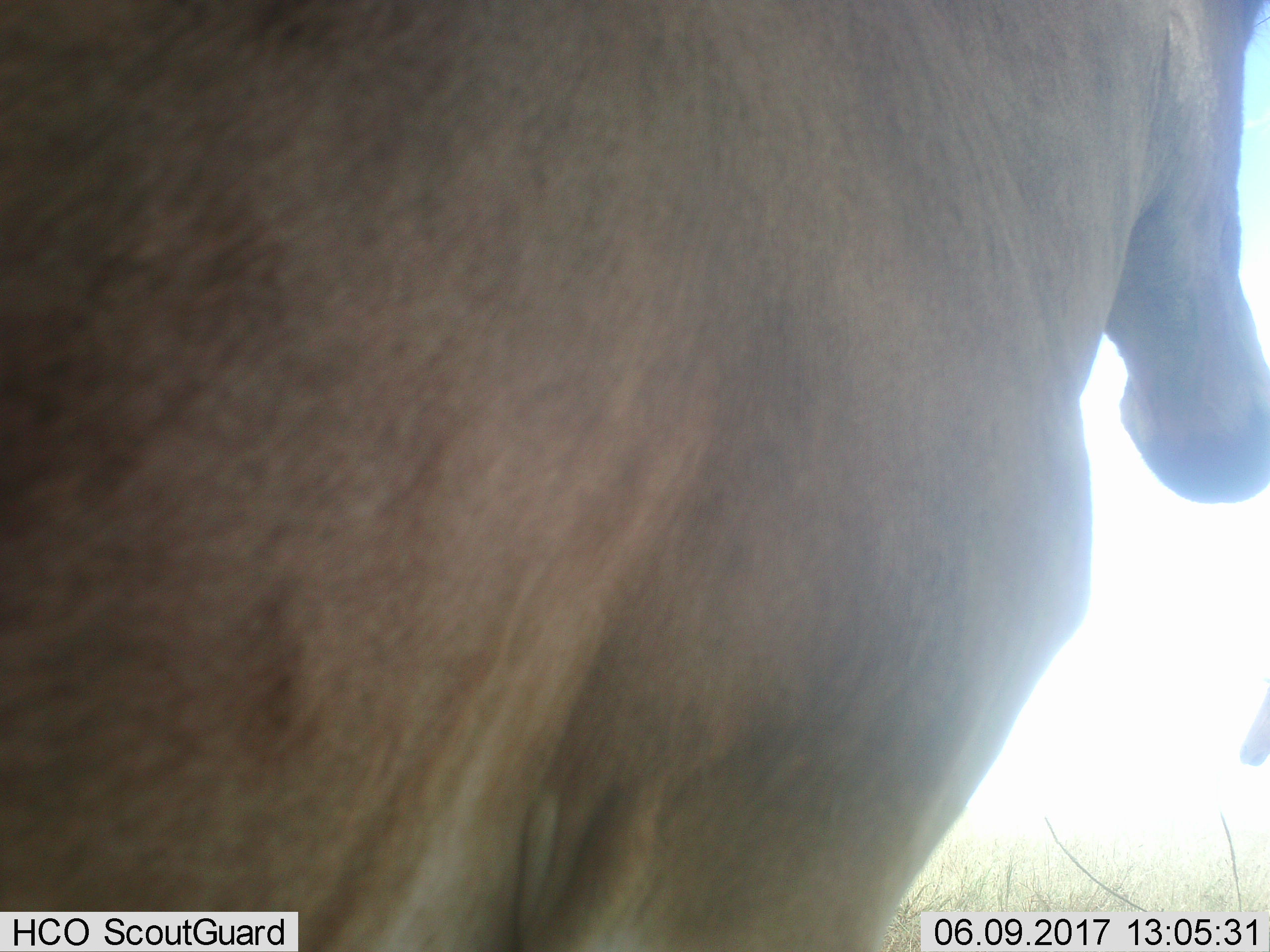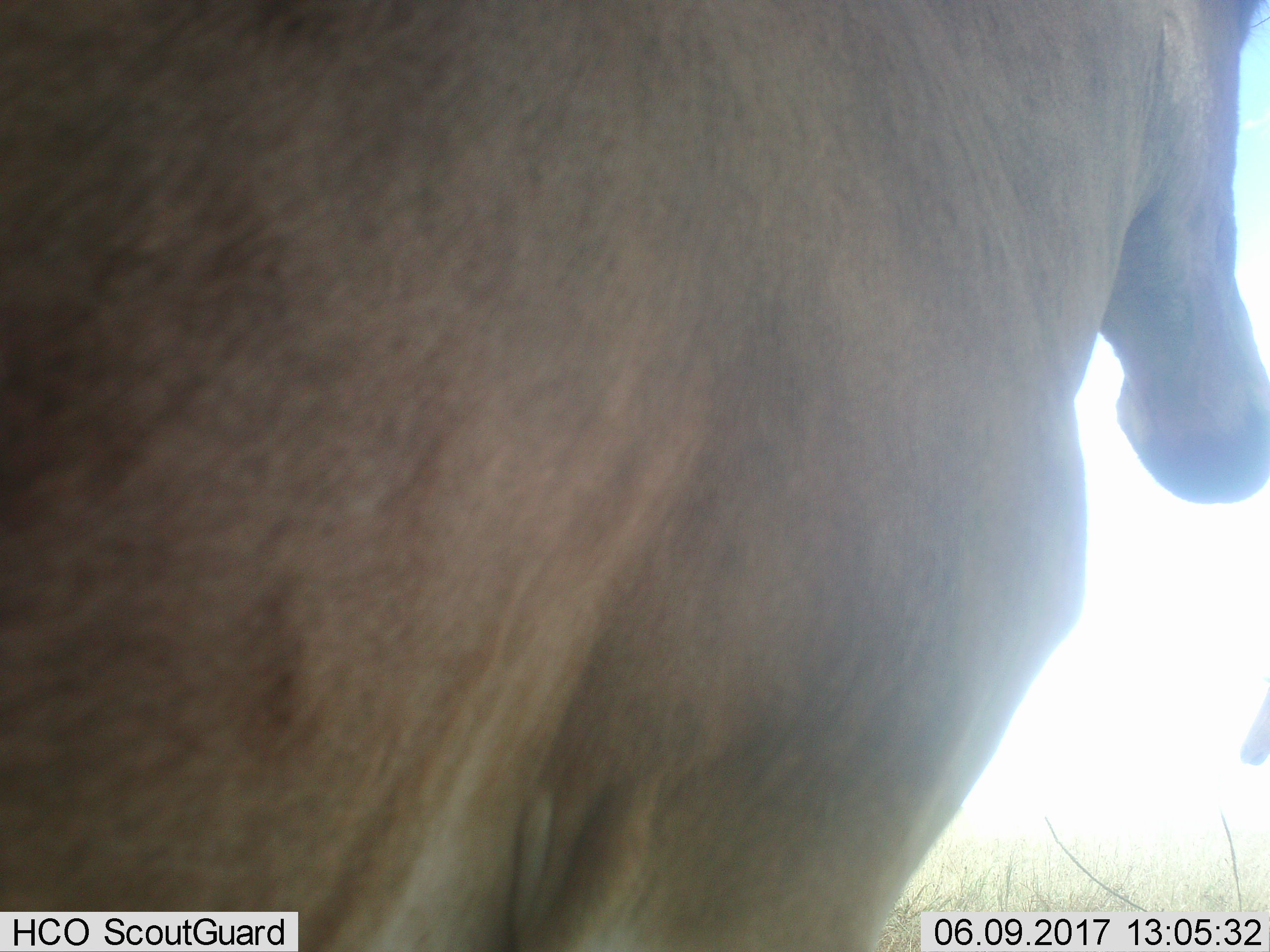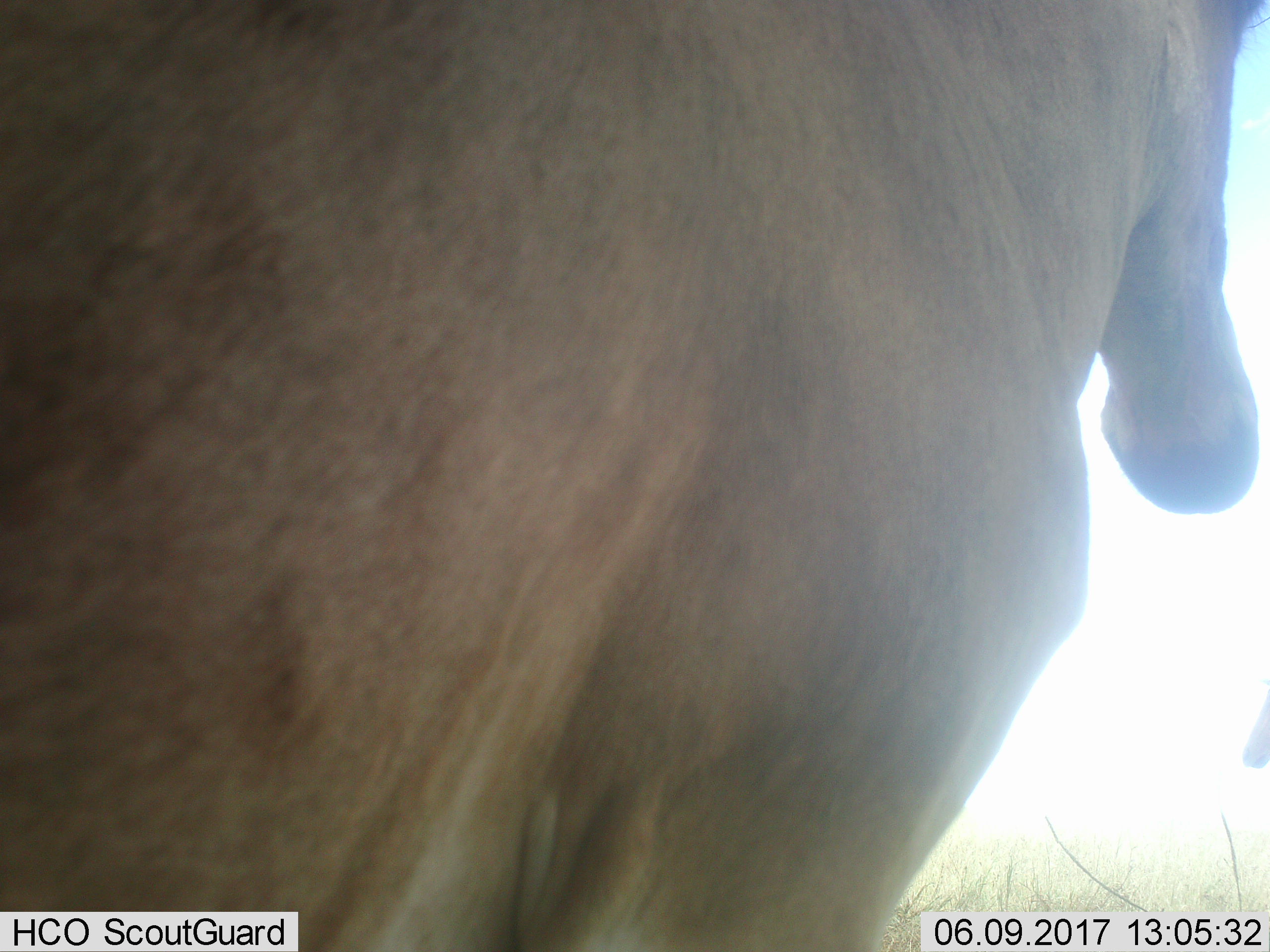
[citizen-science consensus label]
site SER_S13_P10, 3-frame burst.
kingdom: Animalia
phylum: Chordata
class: Mammalia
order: Artiodactyla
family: Bovidae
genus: Alcelaphus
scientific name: Alcelaphus buselaphus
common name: hartebeest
Hartebeest (Alcelaphus buselaphus), count 2. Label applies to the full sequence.